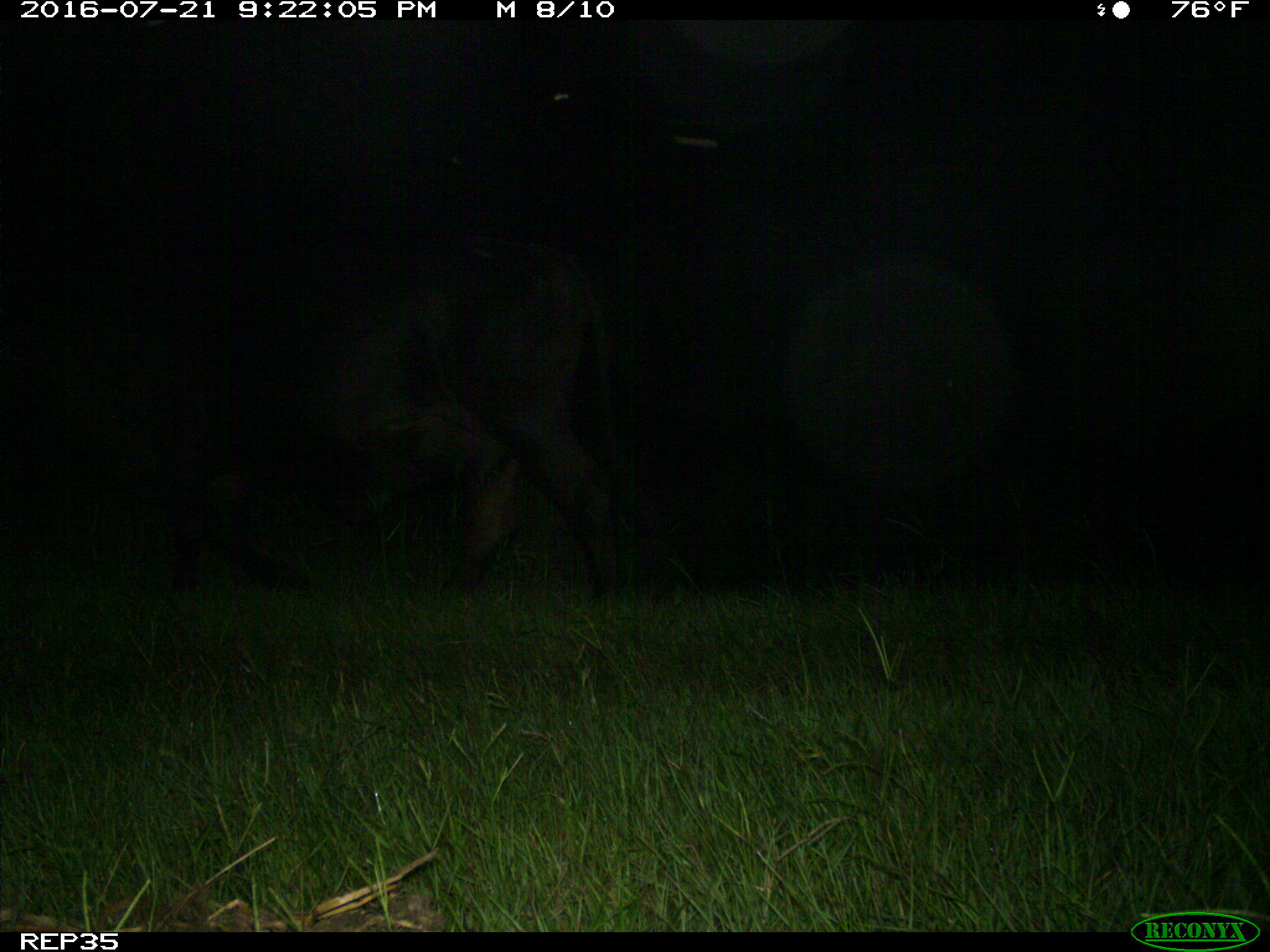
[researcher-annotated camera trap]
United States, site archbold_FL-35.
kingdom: Animalia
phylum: Chordata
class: Mammalia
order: Artiodactyla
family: Bovidae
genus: Bos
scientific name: Bos taurus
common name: domestic cow